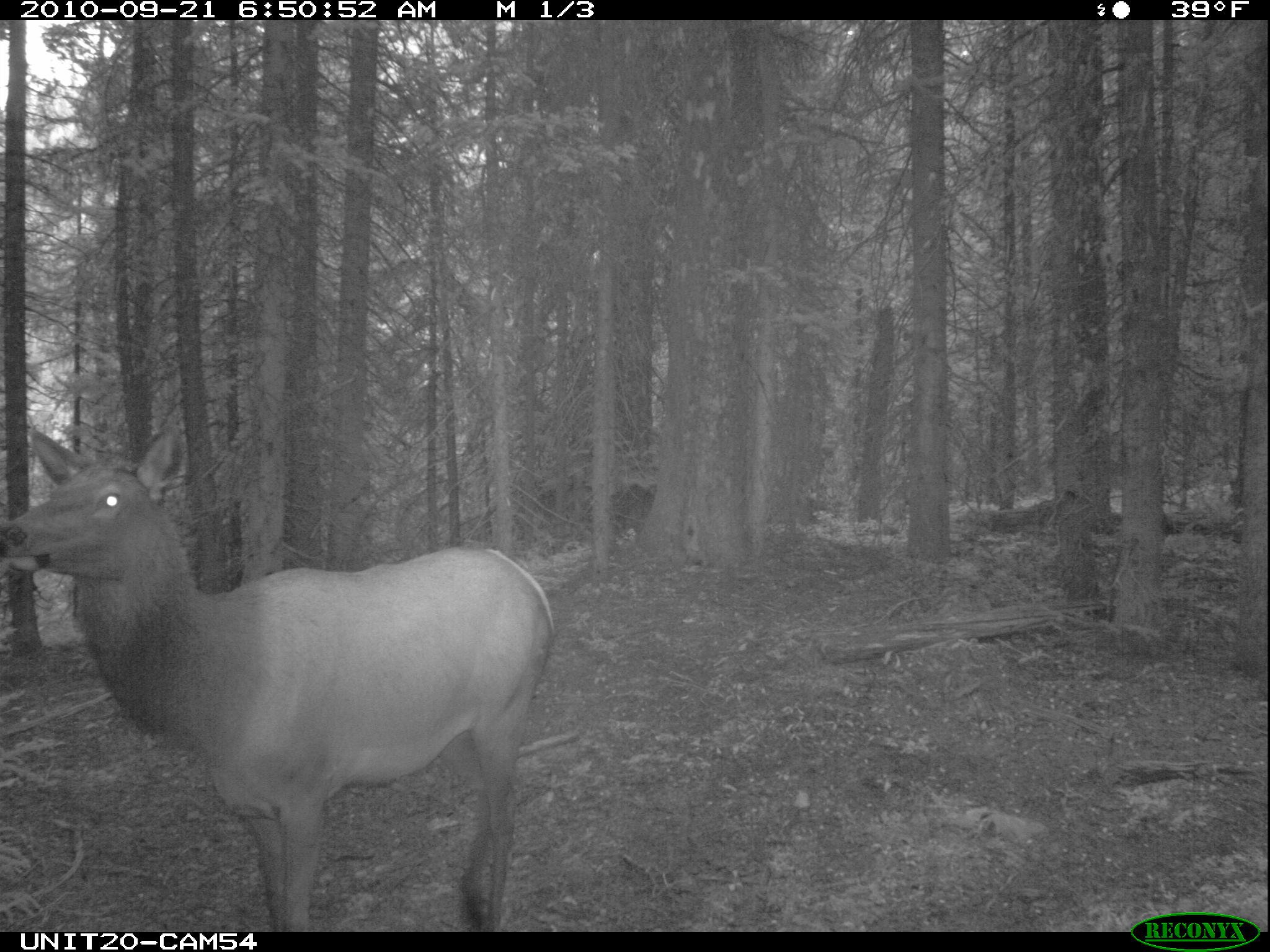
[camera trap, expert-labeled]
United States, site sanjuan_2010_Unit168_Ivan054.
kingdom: Animalia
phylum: Chordata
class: Mammalia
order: Artiodactyla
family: Cervidae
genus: Cervus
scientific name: Cervus elaphus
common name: red deer